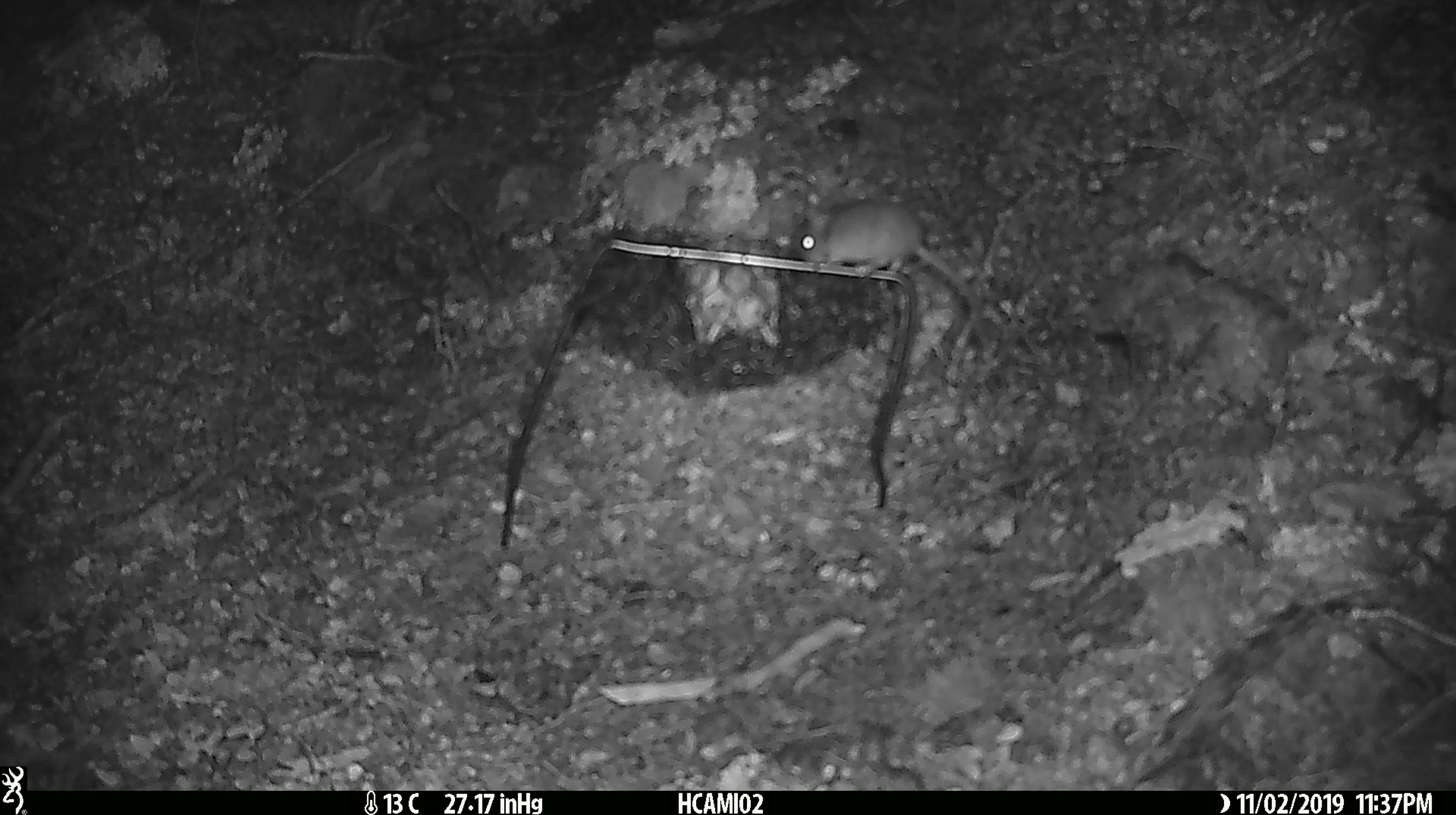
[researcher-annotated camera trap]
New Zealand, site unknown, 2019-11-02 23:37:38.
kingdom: Animalia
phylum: Chordata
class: Mammalia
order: Rodentia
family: Muridae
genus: Mus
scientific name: Mus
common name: mouse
Mouse (Mus).